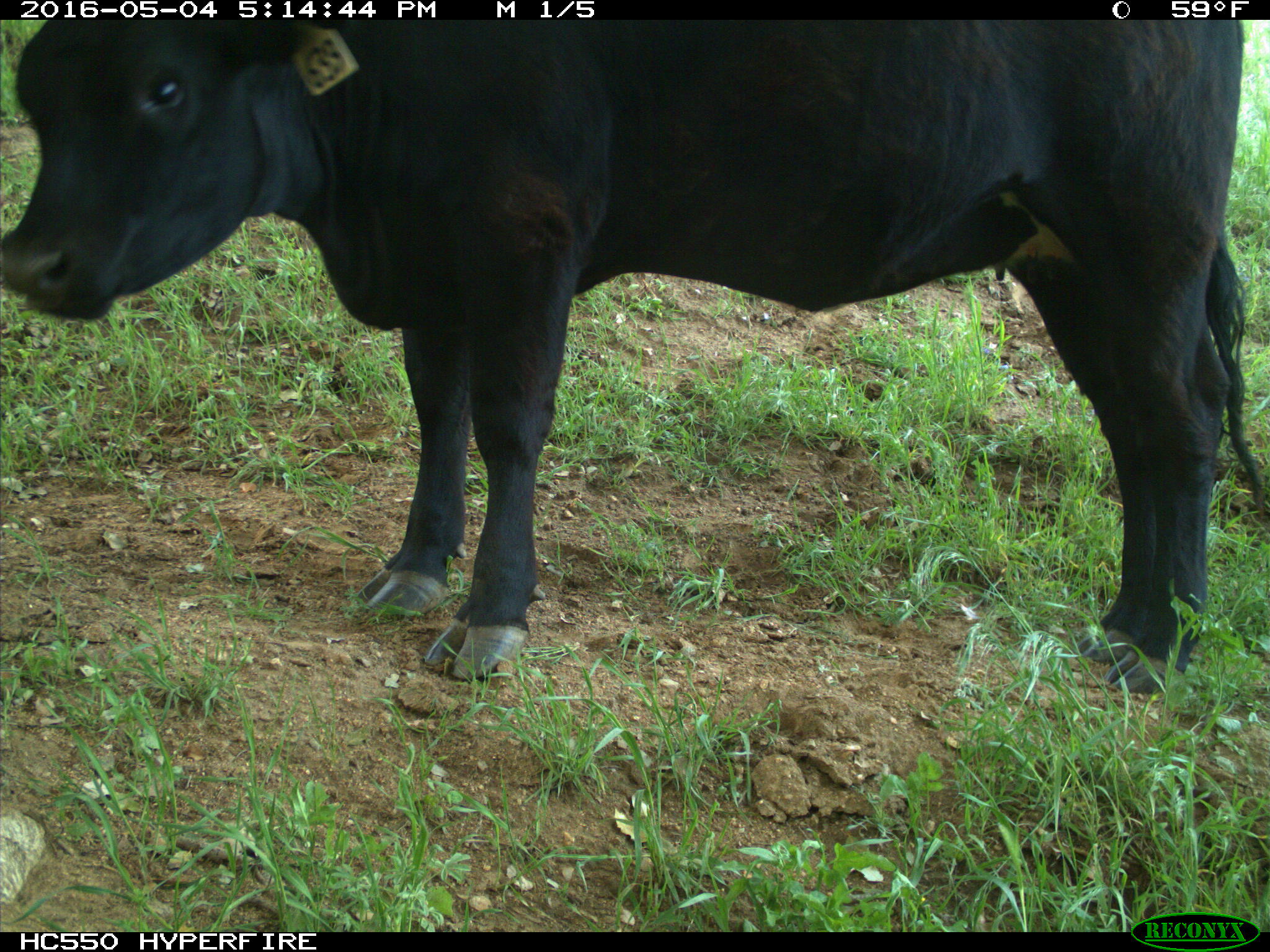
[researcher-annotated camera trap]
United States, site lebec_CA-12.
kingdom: Animalia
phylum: Chordata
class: Mammalia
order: Artiodactyla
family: Bovidae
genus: Bos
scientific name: Bos taurus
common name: domestic cow